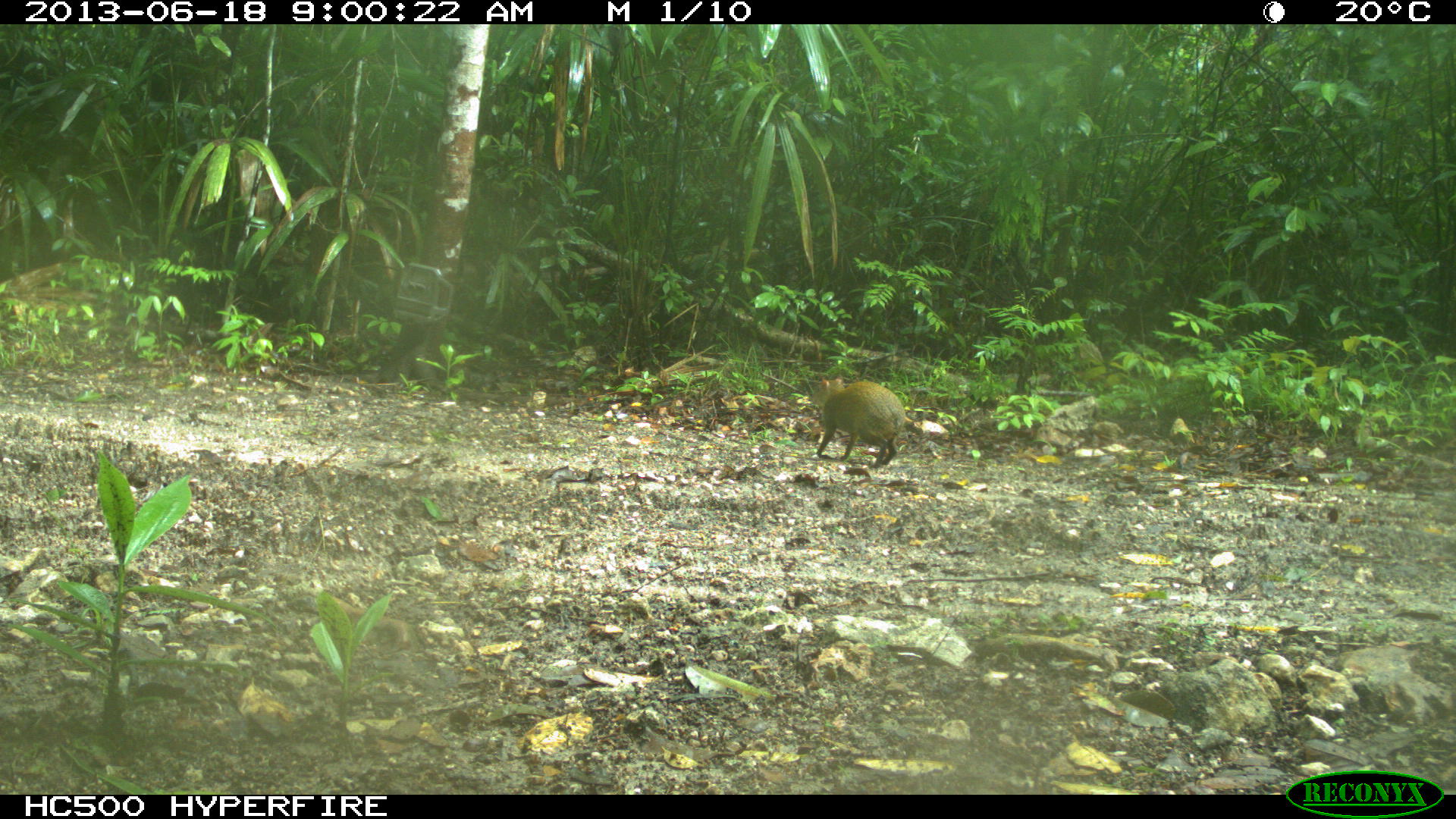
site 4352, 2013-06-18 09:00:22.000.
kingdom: Animalia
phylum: Chordata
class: Mammalia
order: Rodentia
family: Dasyproctidae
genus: Dasyprocta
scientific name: Dasyprocta punctata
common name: central american agouti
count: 1